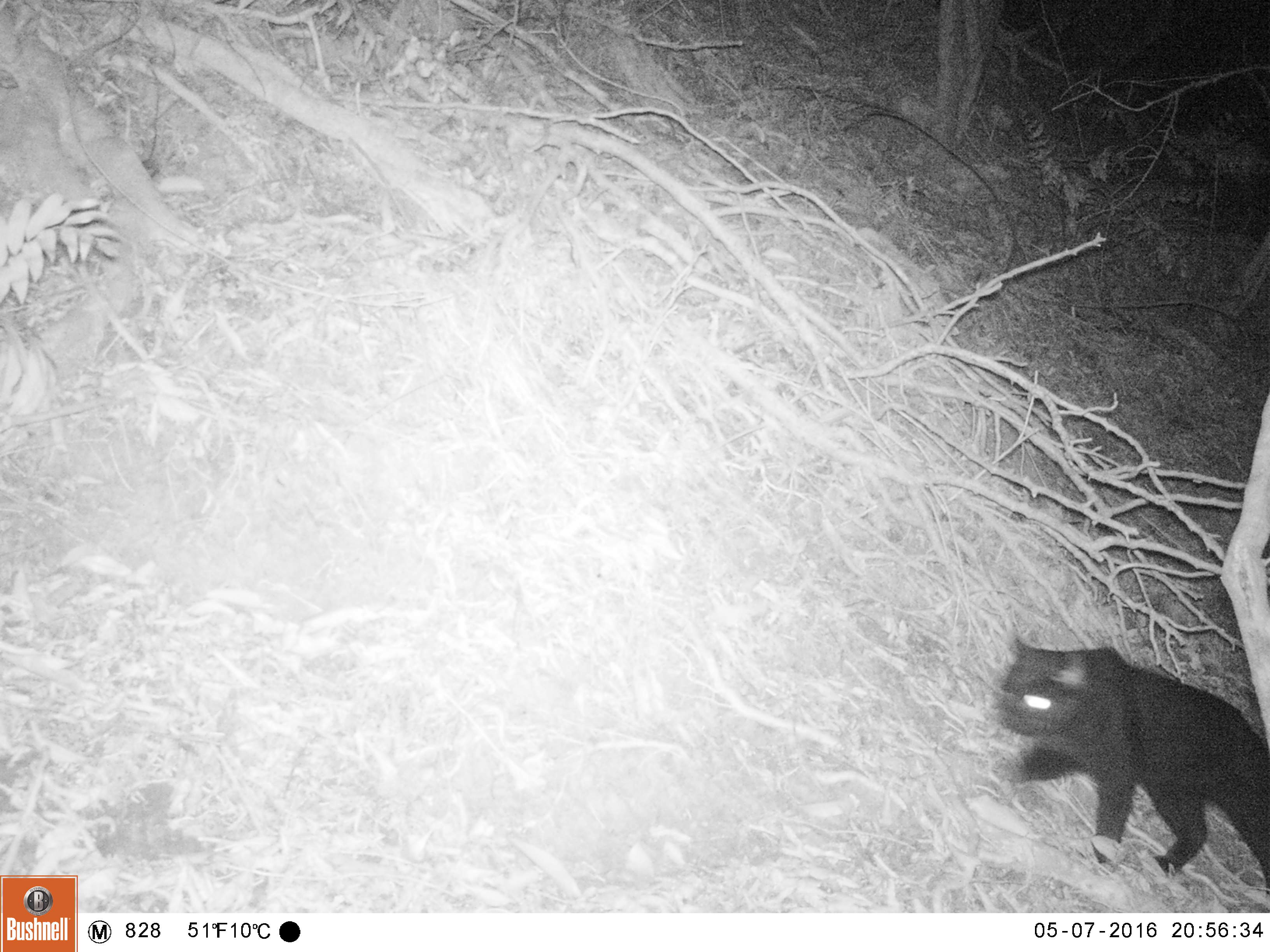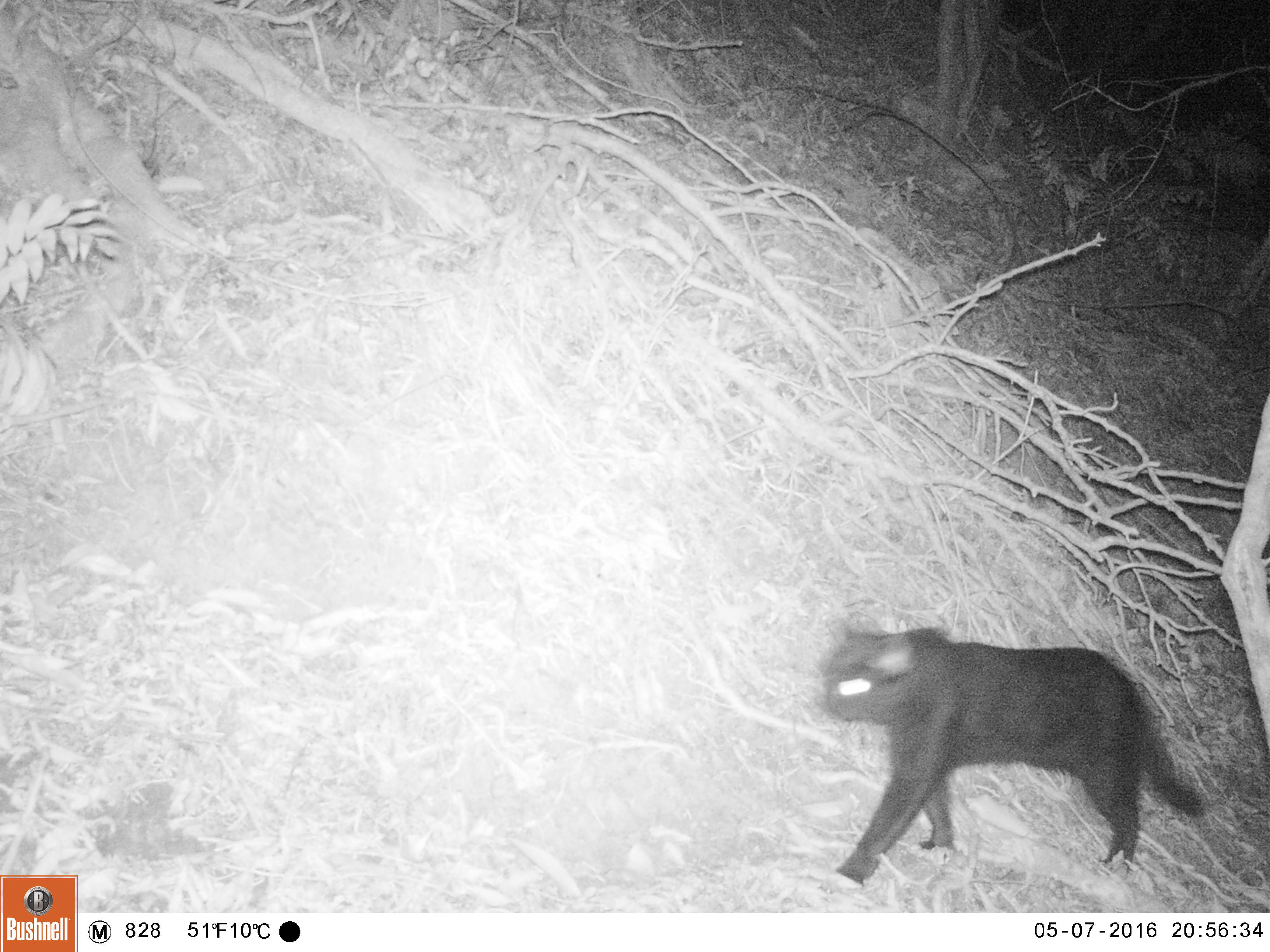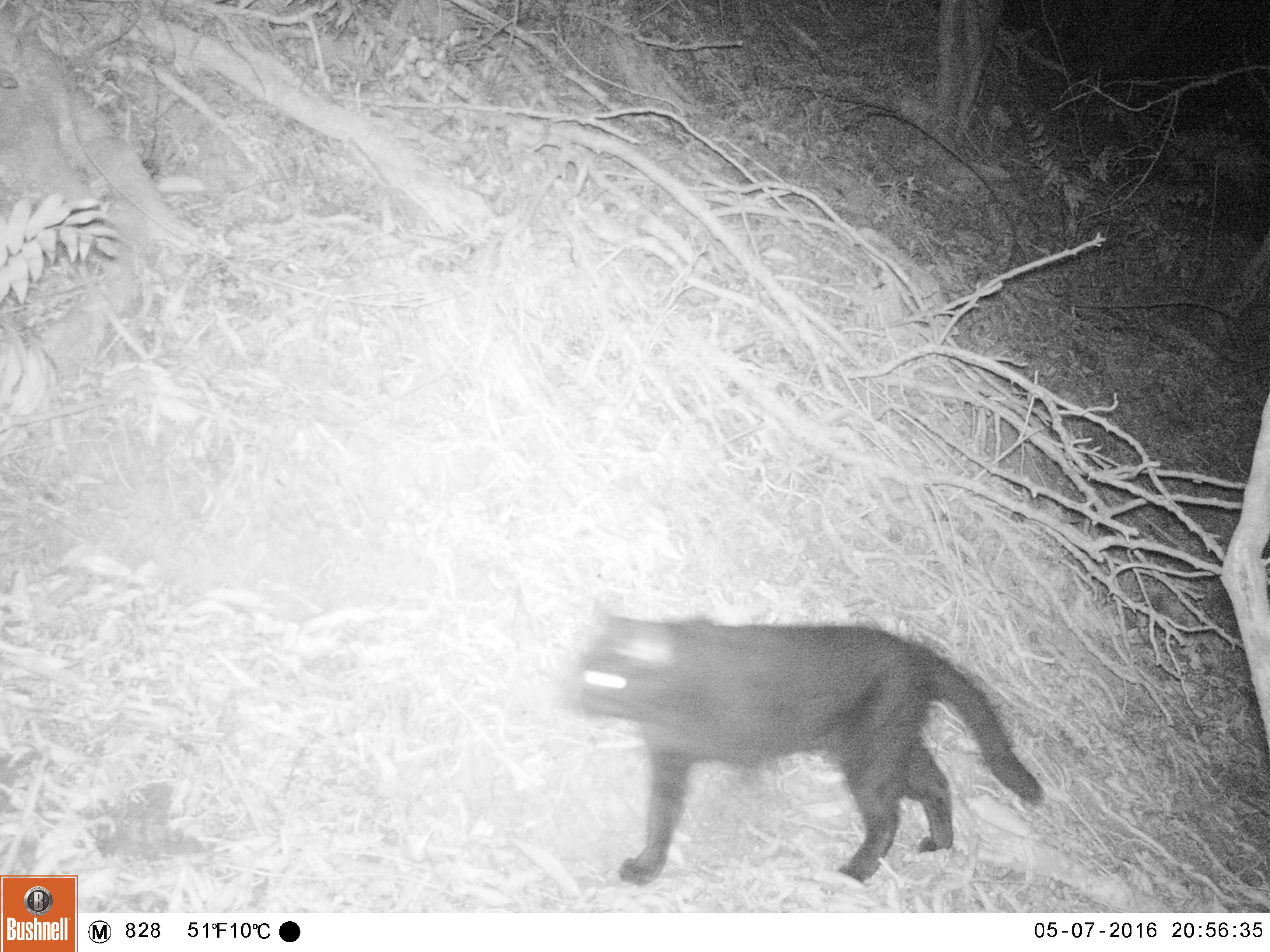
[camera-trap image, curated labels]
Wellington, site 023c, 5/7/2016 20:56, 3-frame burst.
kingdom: Animalia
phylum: Chordata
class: Mammalia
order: Carnivora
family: Felidae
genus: Felis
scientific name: Felis catus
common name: cat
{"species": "cat (Felis catus)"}